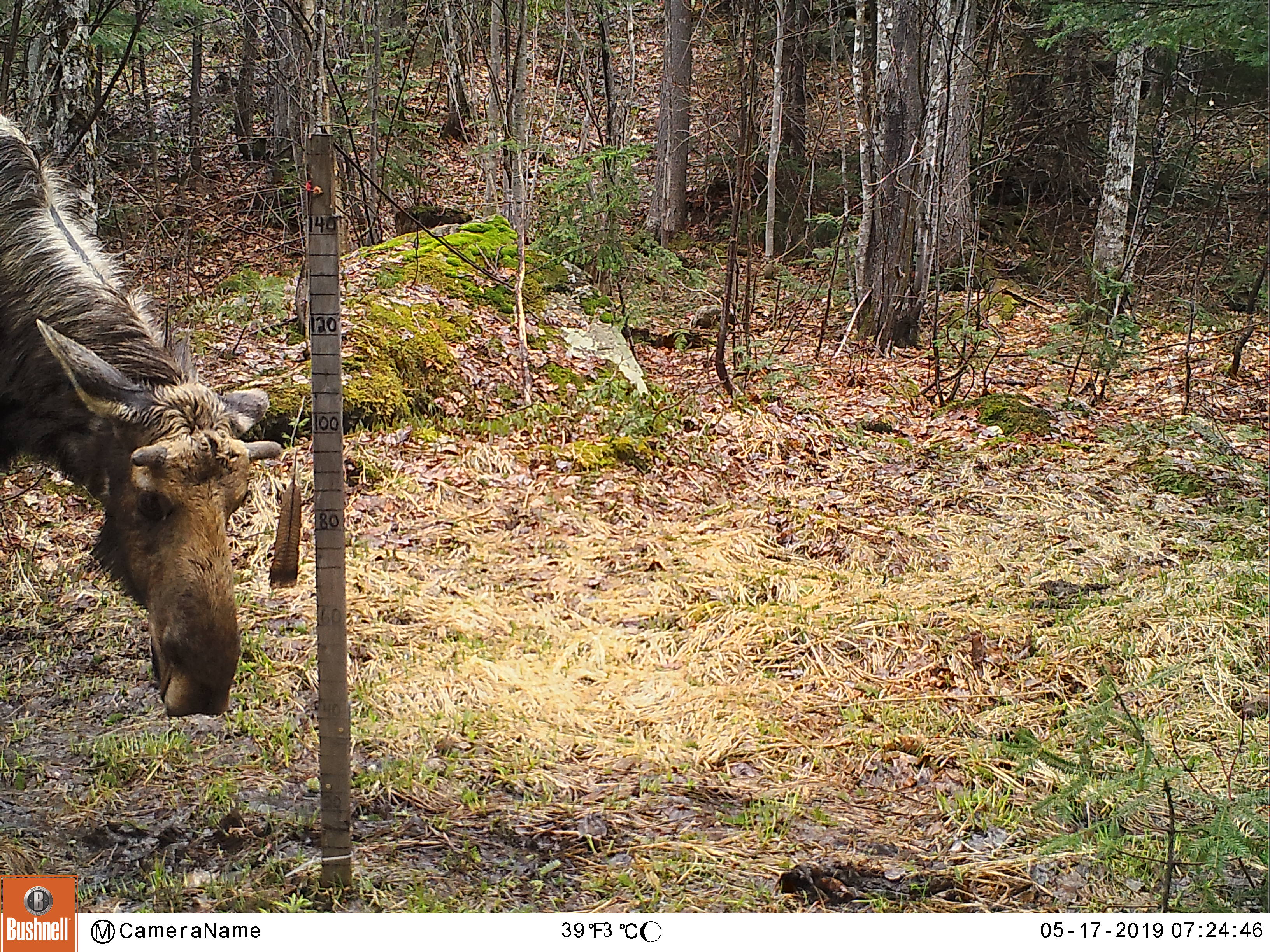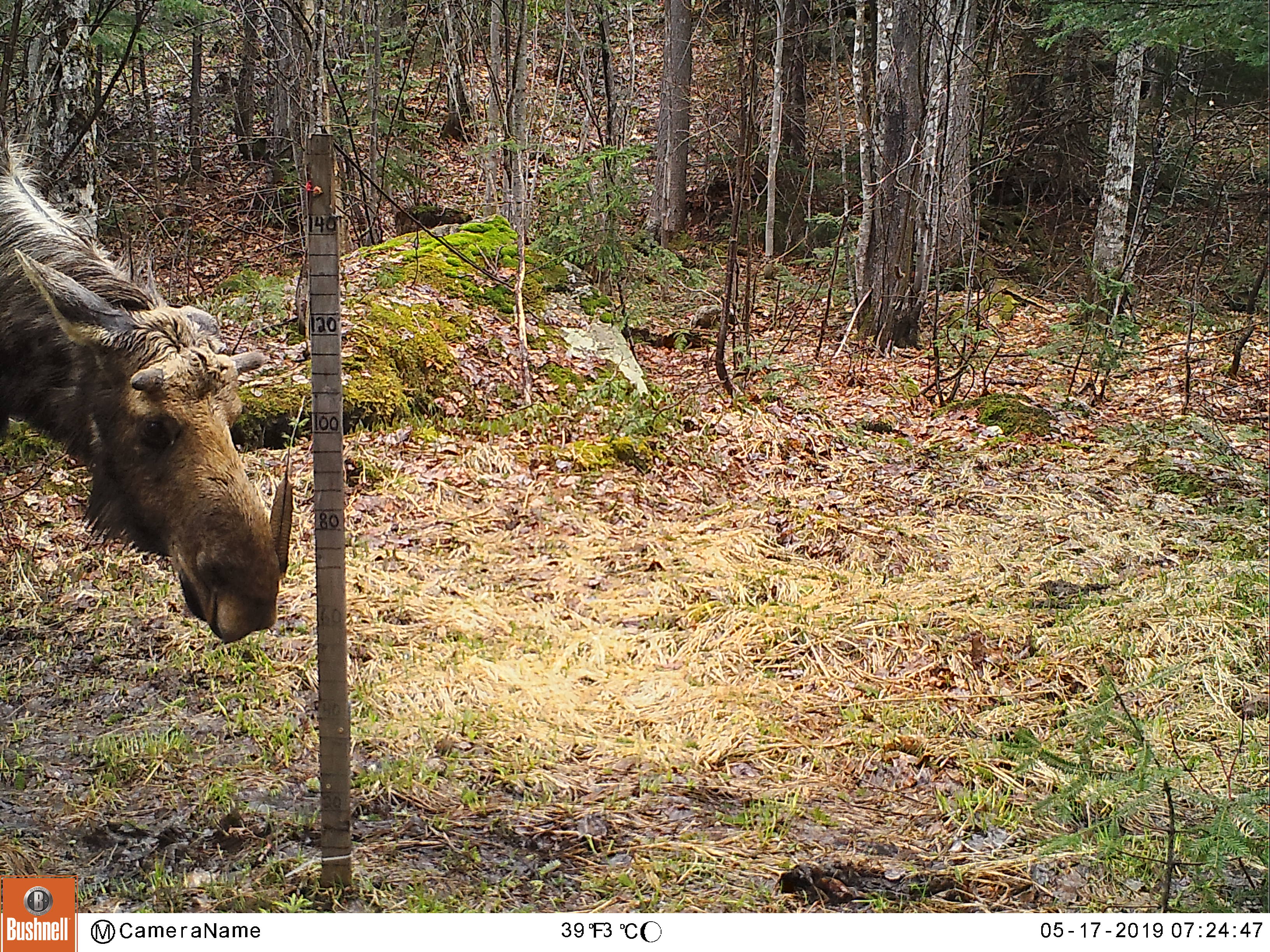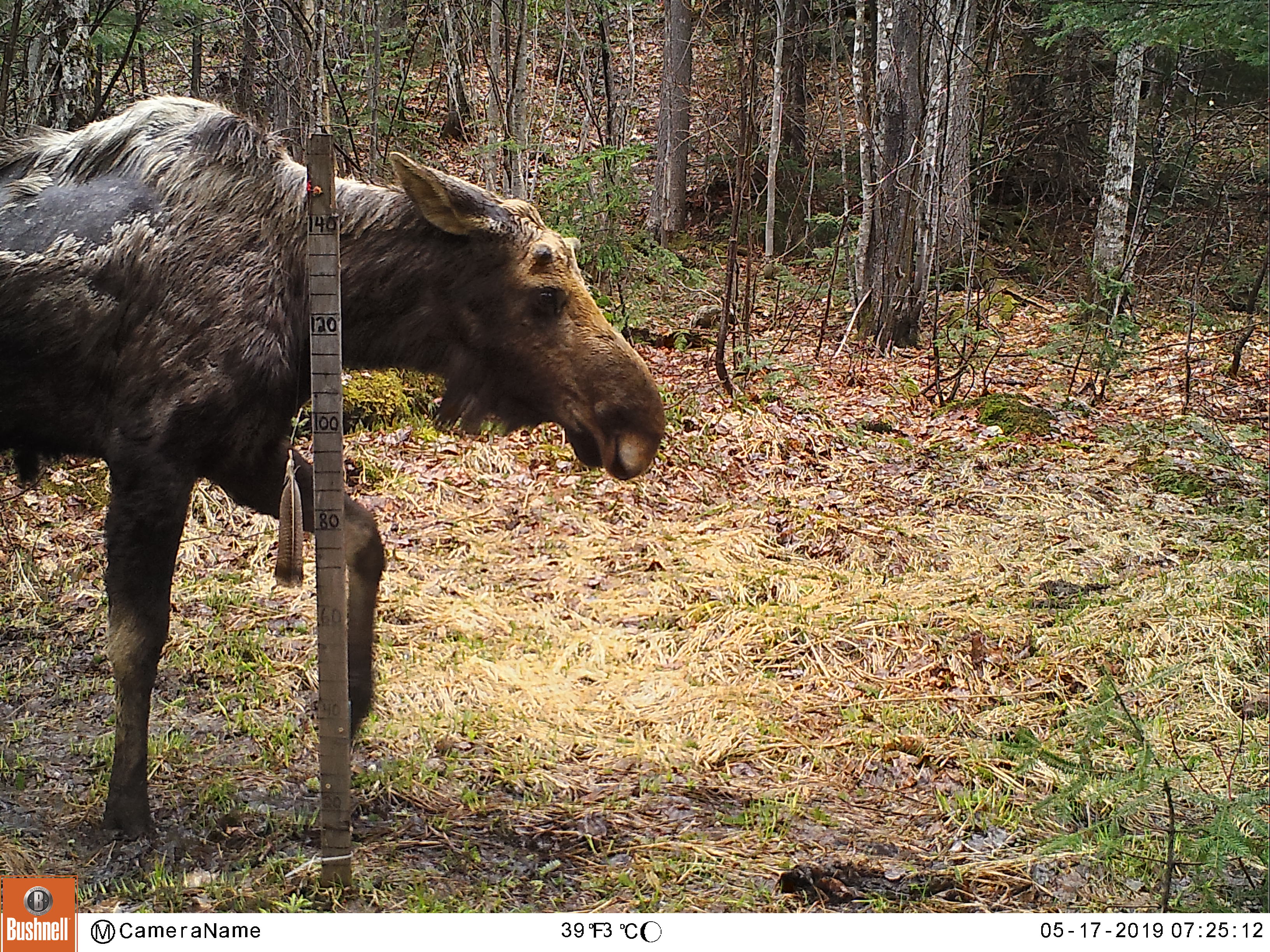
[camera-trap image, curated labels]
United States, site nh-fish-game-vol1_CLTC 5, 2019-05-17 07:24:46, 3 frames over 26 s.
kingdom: Animalia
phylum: Chordata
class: Mammalia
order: Artiodactyla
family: Cervidae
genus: Alces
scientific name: Alces alces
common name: moose